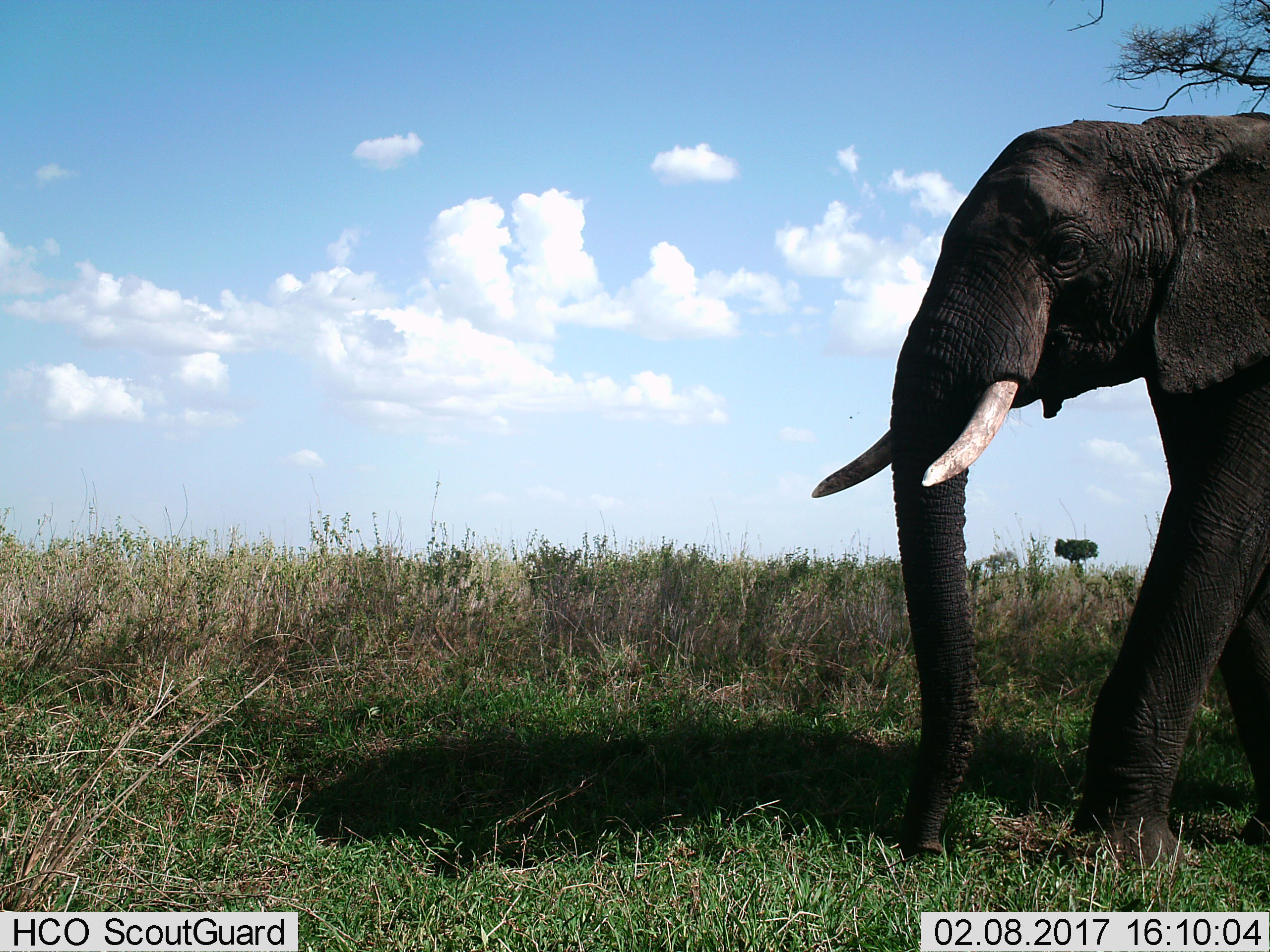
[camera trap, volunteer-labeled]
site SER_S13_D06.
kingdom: Animalia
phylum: Chordata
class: Mammalia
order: Proboscidea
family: Elephantidae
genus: Loxodonta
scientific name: Loxodonta africana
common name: african bush elephant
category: elephant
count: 1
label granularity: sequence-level